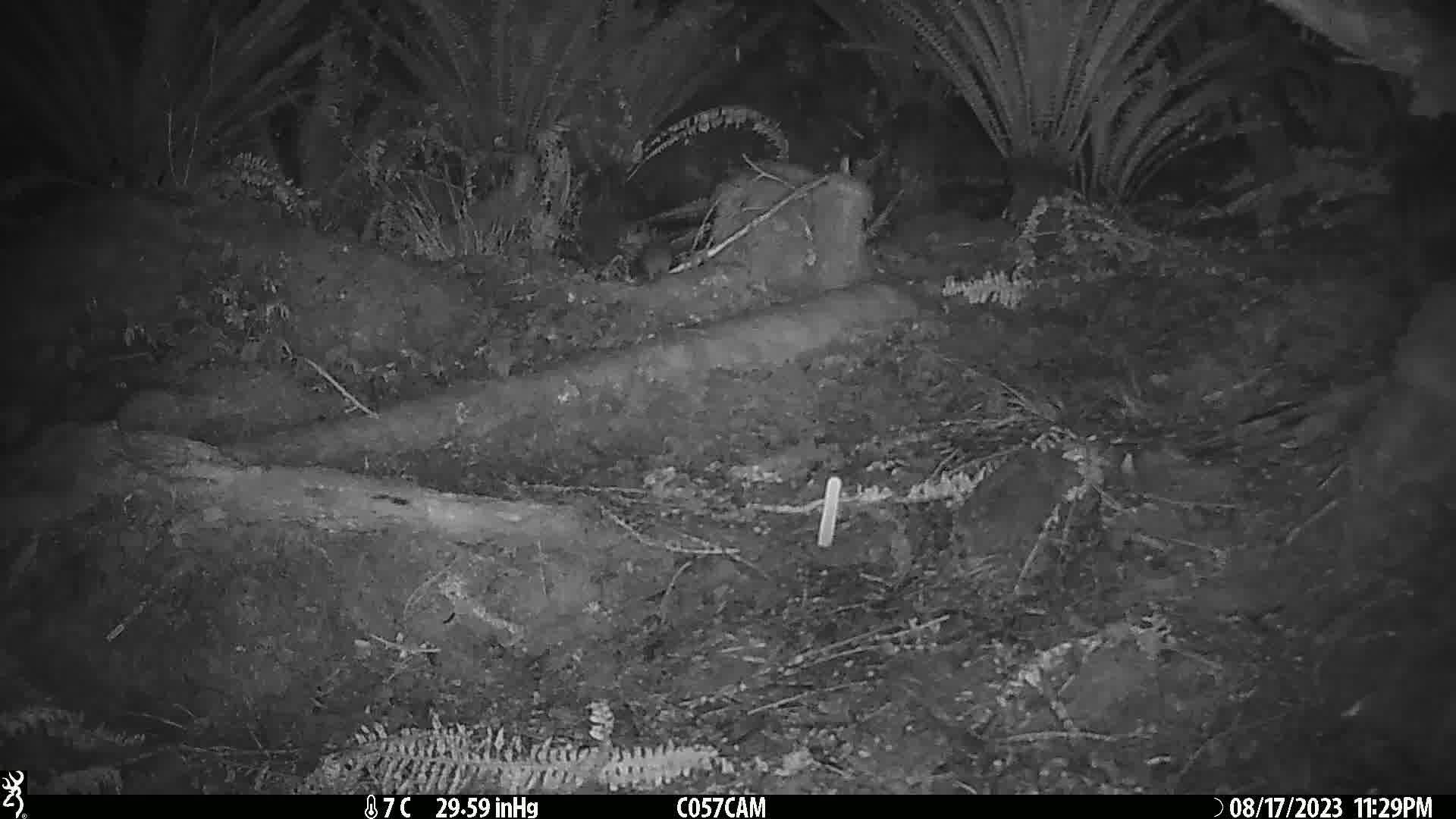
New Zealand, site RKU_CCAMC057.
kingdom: Animalia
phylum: Chordata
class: Mammalia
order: Rodentia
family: Muridae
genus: Rattus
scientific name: Rattus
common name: rat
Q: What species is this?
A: Rat (Rattus).